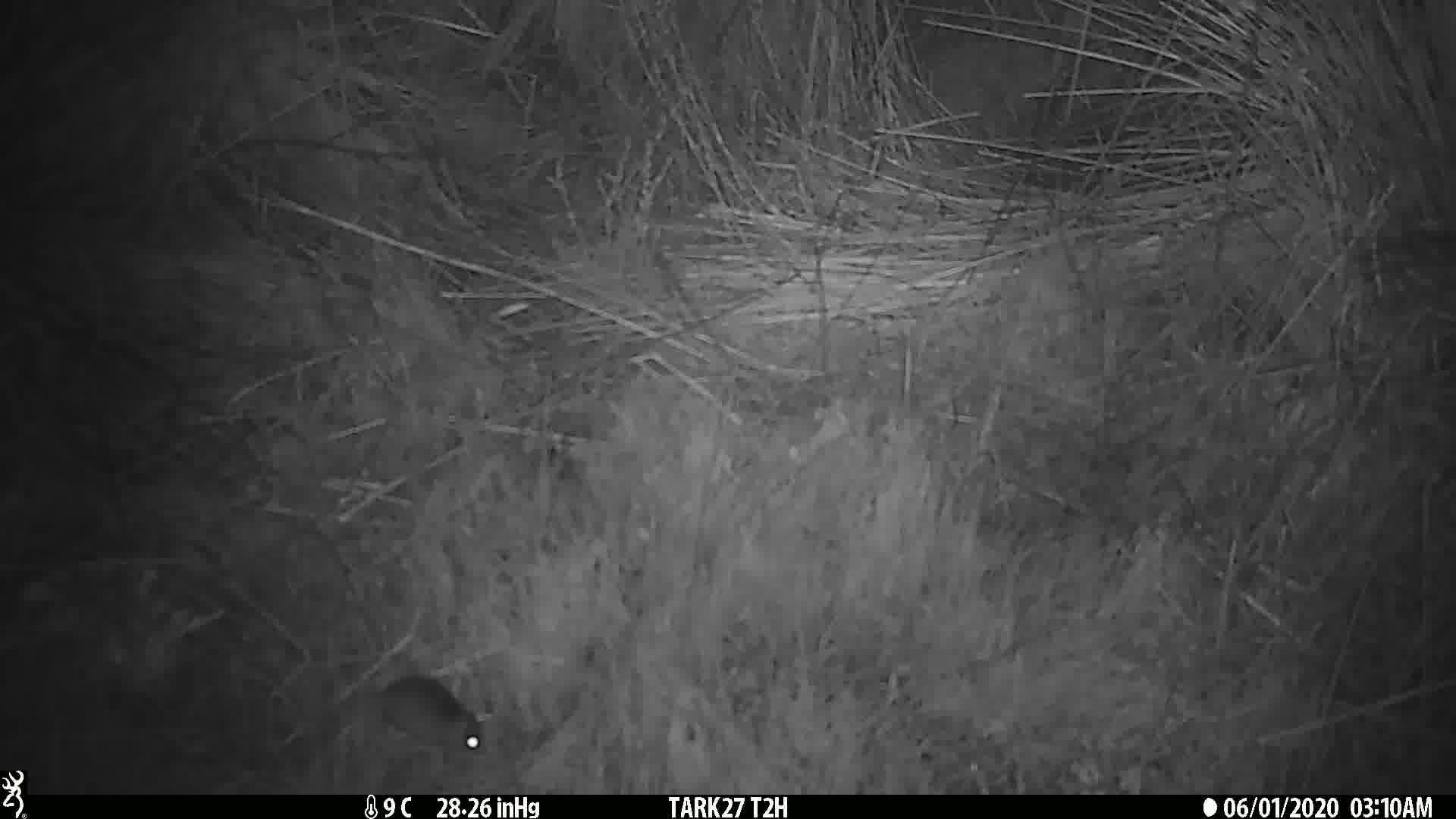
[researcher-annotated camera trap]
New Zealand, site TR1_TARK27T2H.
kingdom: Animalia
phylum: Chordata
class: Mammalia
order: Rodentia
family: Muridae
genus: Mus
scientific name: Mus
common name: mouse